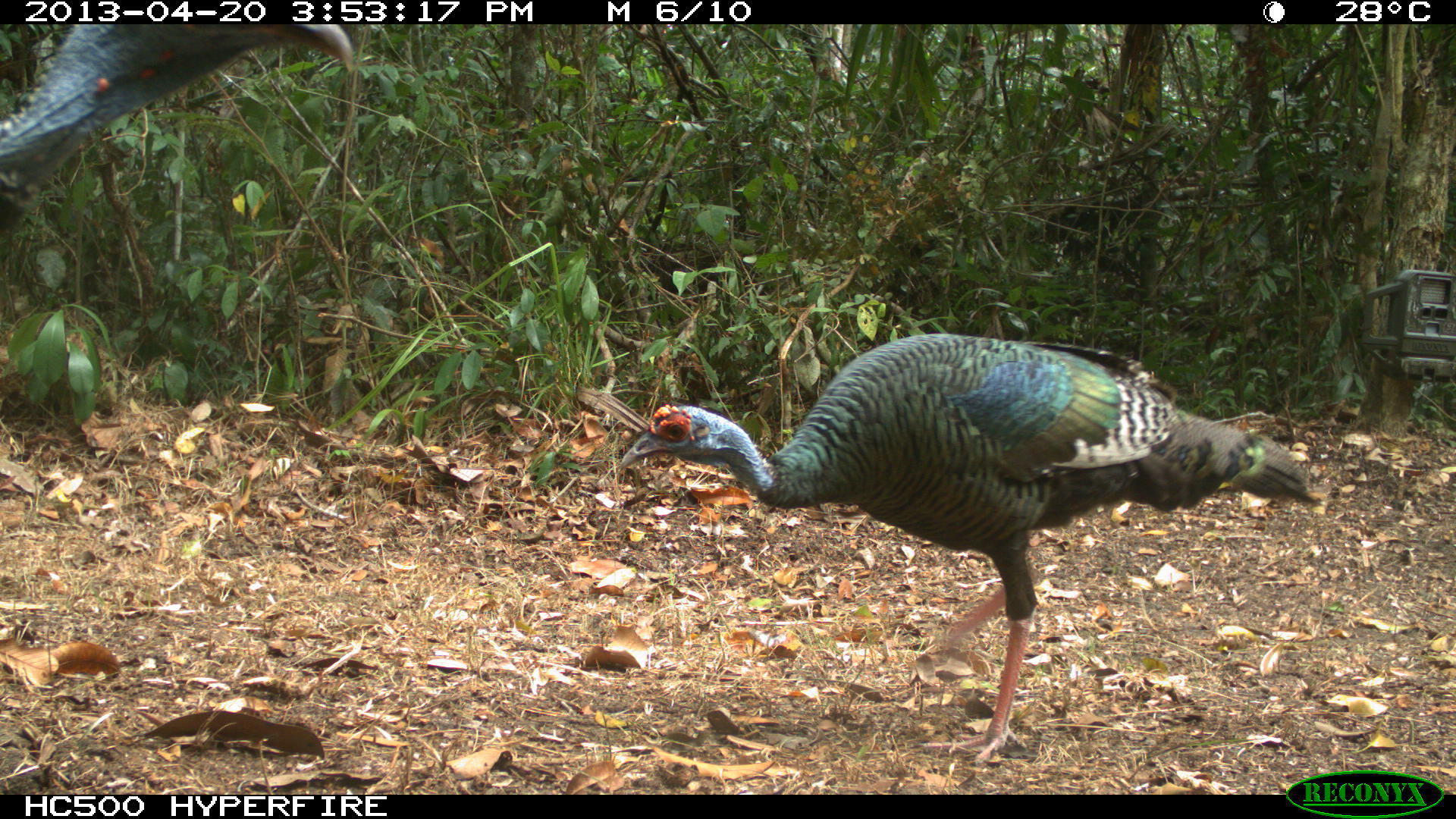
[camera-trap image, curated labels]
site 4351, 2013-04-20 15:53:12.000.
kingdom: Animalia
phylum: Chordata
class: Aves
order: Galliformes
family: Phasianidae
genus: Meleagris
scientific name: Meleagris ocellata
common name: ocellated turkey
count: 3